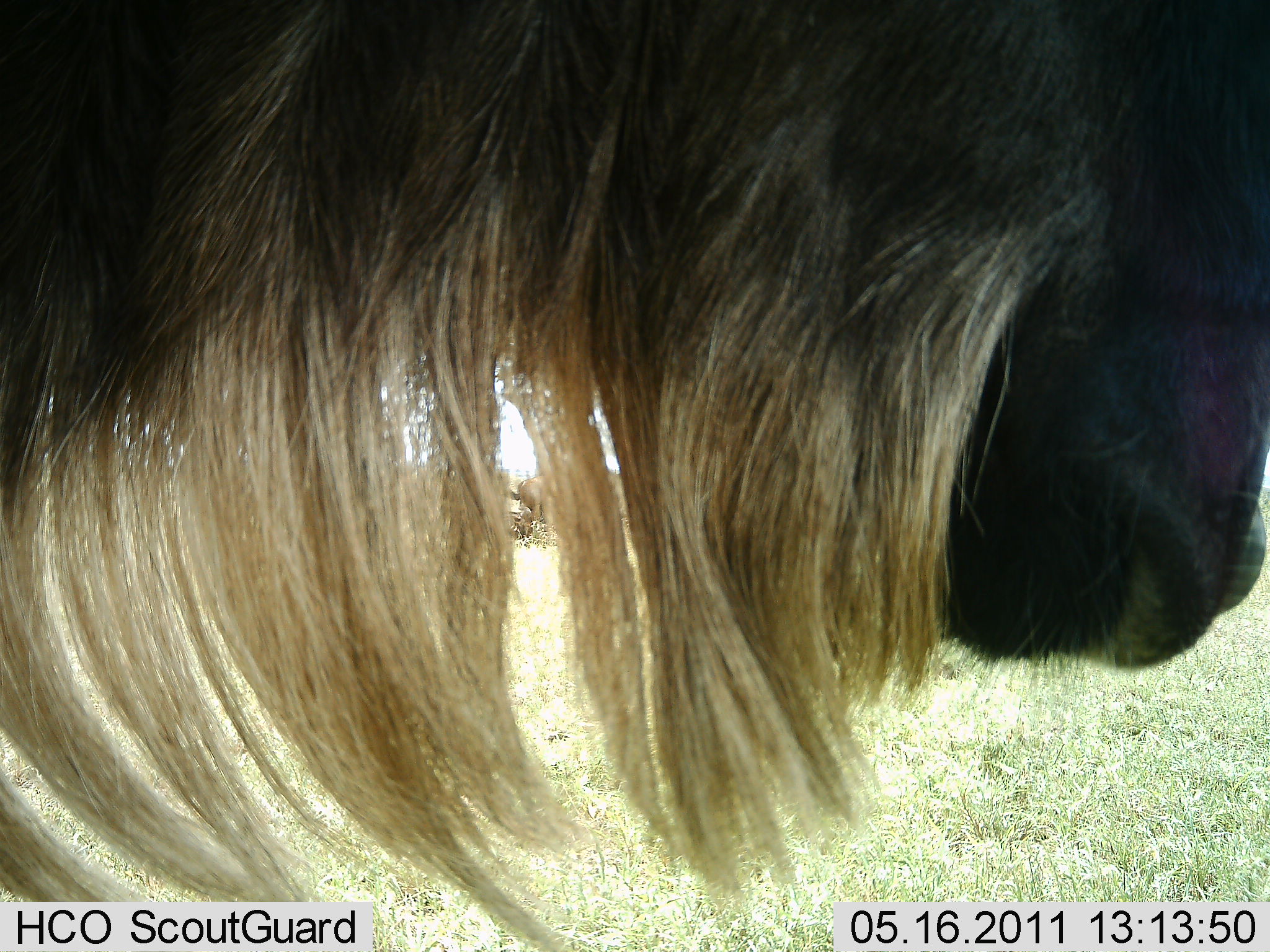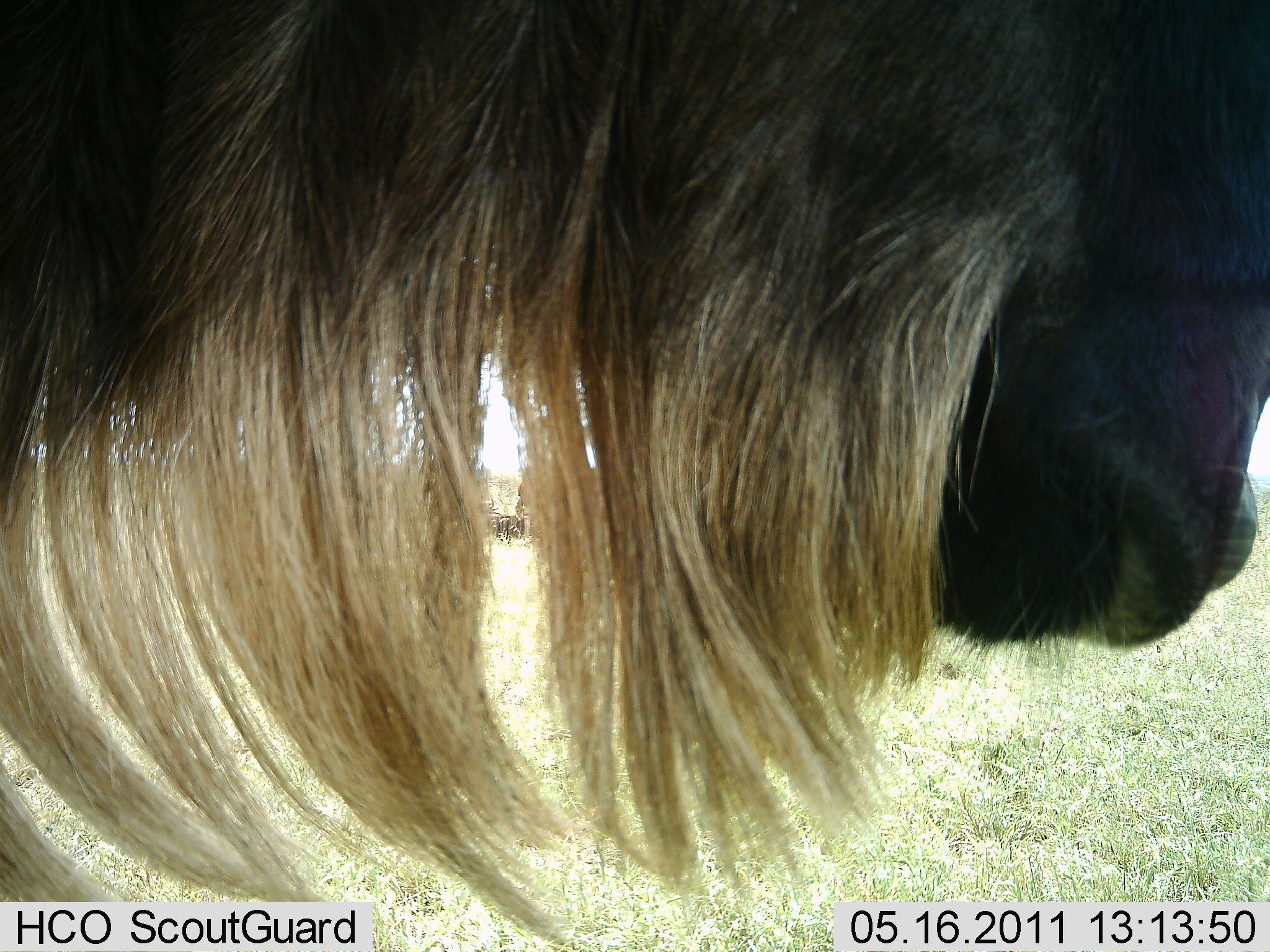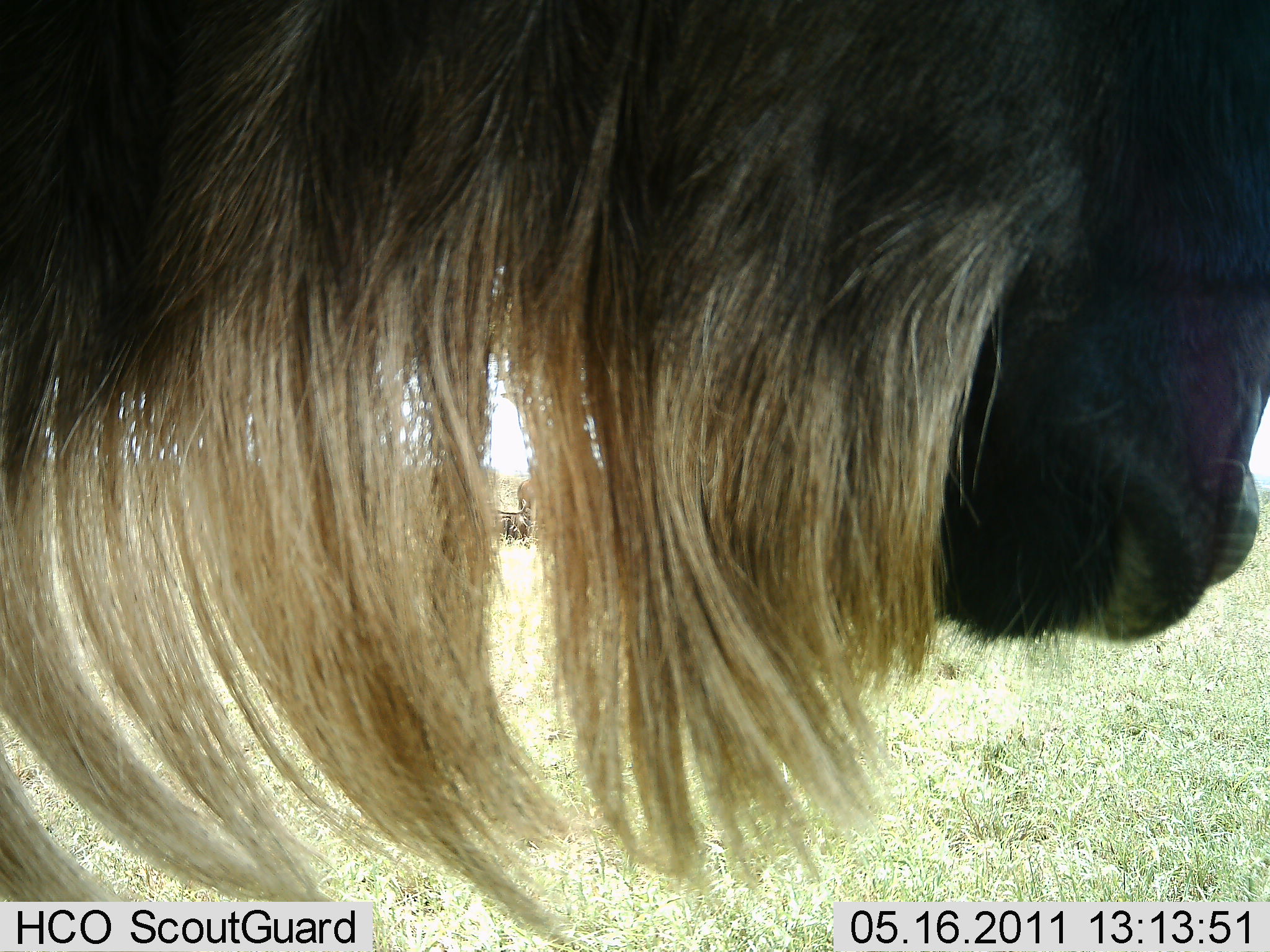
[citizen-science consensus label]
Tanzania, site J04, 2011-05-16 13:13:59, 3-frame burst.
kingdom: Animalia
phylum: Chordata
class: Mammalia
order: Artiodactyla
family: Bovidae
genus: Connochaetes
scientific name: Connochaetes taurinus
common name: blue wildebeest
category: wildebeest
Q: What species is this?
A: Wildebeest (blue wildebeest) (Connochaetes taurinus).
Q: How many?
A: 1.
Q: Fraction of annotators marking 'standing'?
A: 91%.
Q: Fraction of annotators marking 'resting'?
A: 0%.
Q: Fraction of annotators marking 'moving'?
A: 0%.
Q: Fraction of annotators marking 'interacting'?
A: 18%.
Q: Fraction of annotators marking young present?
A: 0%.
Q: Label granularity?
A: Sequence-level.